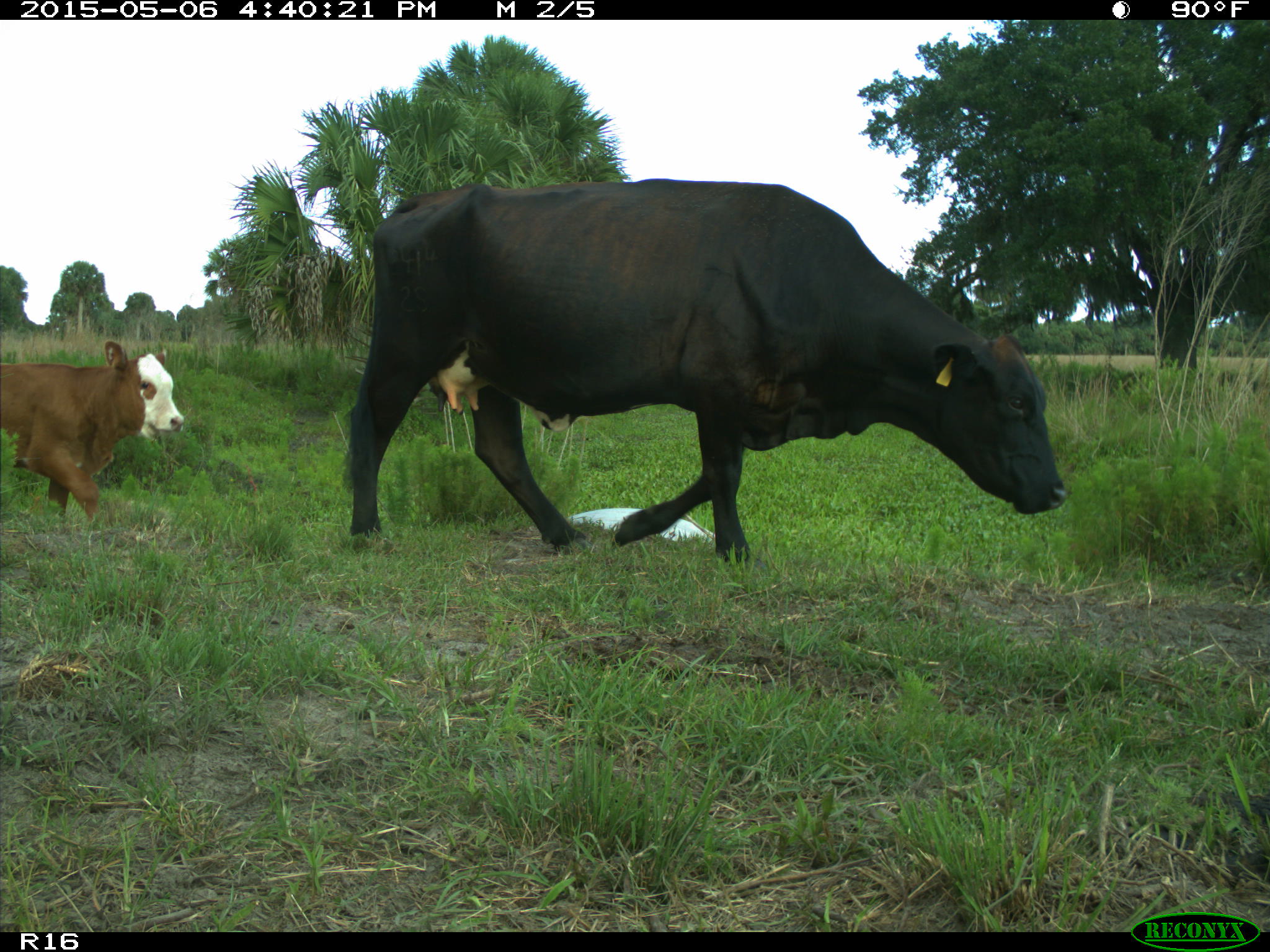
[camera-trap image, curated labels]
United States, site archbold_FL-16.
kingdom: Animalia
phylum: Chordata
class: Mammalia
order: Artiodactyla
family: Bovidae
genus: Bos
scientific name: Bos taurus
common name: domestic cow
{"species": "Bos taurus (domestic cow)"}